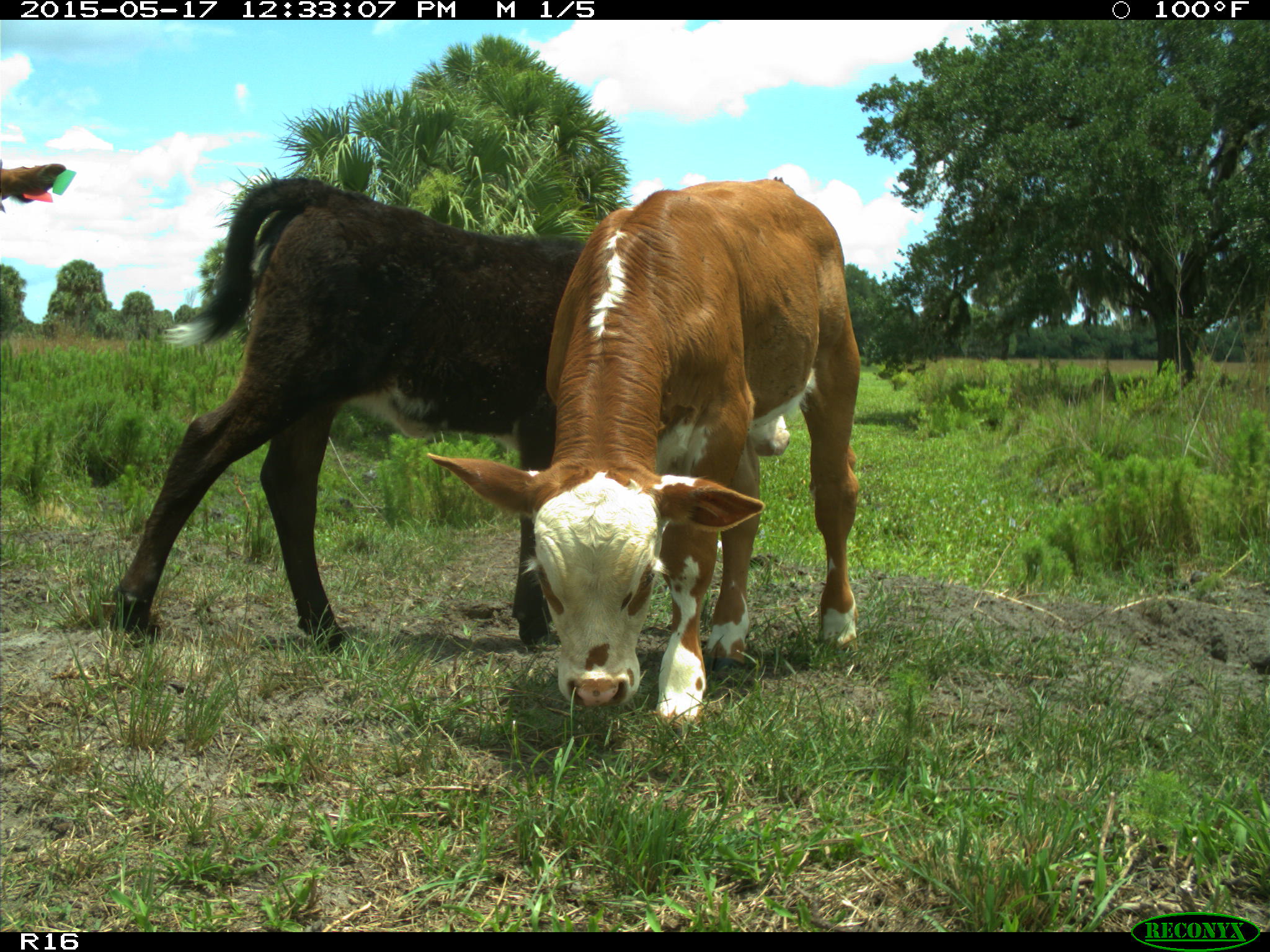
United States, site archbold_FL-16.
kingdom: Animalia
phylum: Chordata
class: Mammalia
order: Artiodactyla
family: Bovidae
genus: Bos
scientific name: Bos taurus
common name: domestic cow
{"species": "Bos taurus (domestic cow)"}